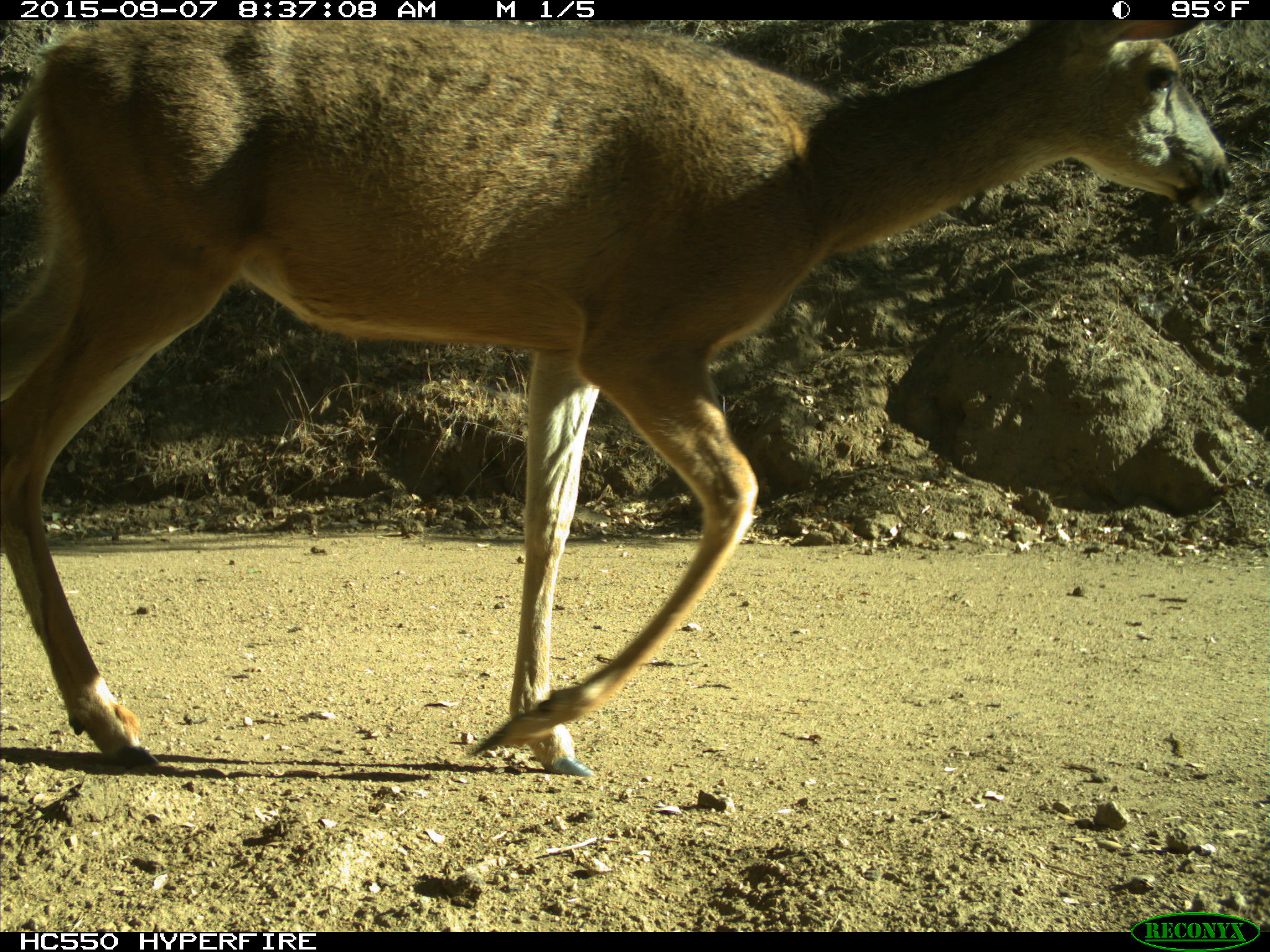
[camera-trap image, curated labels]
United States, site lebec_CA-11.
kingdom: Animalia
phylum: Chordata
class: Mammalia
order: Artiodactyla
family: Cervidae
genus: Odocoileus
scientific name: Odocoileus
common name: deer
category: unidentified deer